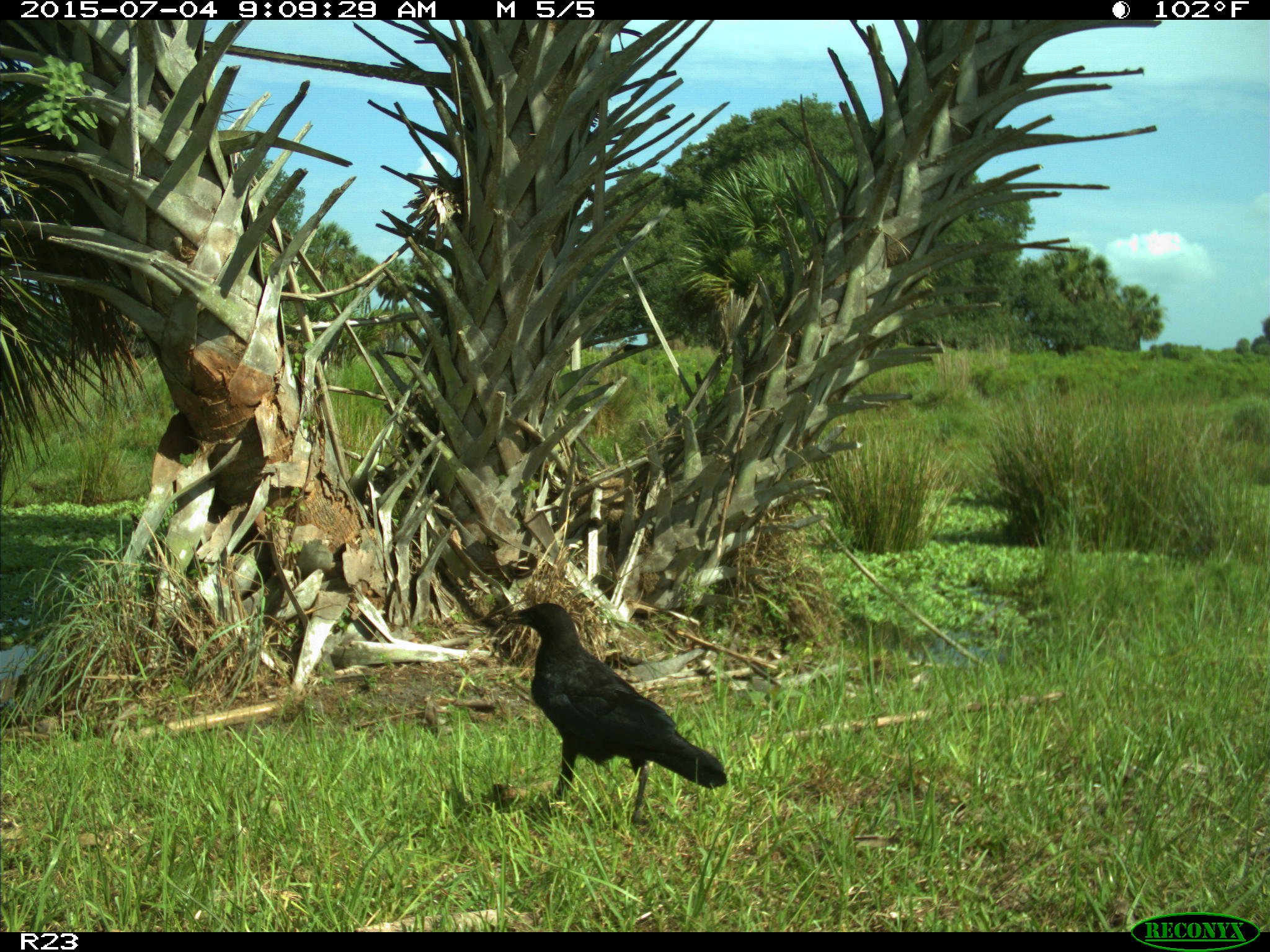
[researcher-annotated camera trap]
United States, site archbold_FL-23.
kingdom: Animalia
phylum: Chordata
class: Mammalia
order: Artiodactyla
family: Bovidae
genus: Bos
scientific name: Bos taurus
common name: domestic cow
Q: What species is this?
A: Bos taurus (domestic cow).